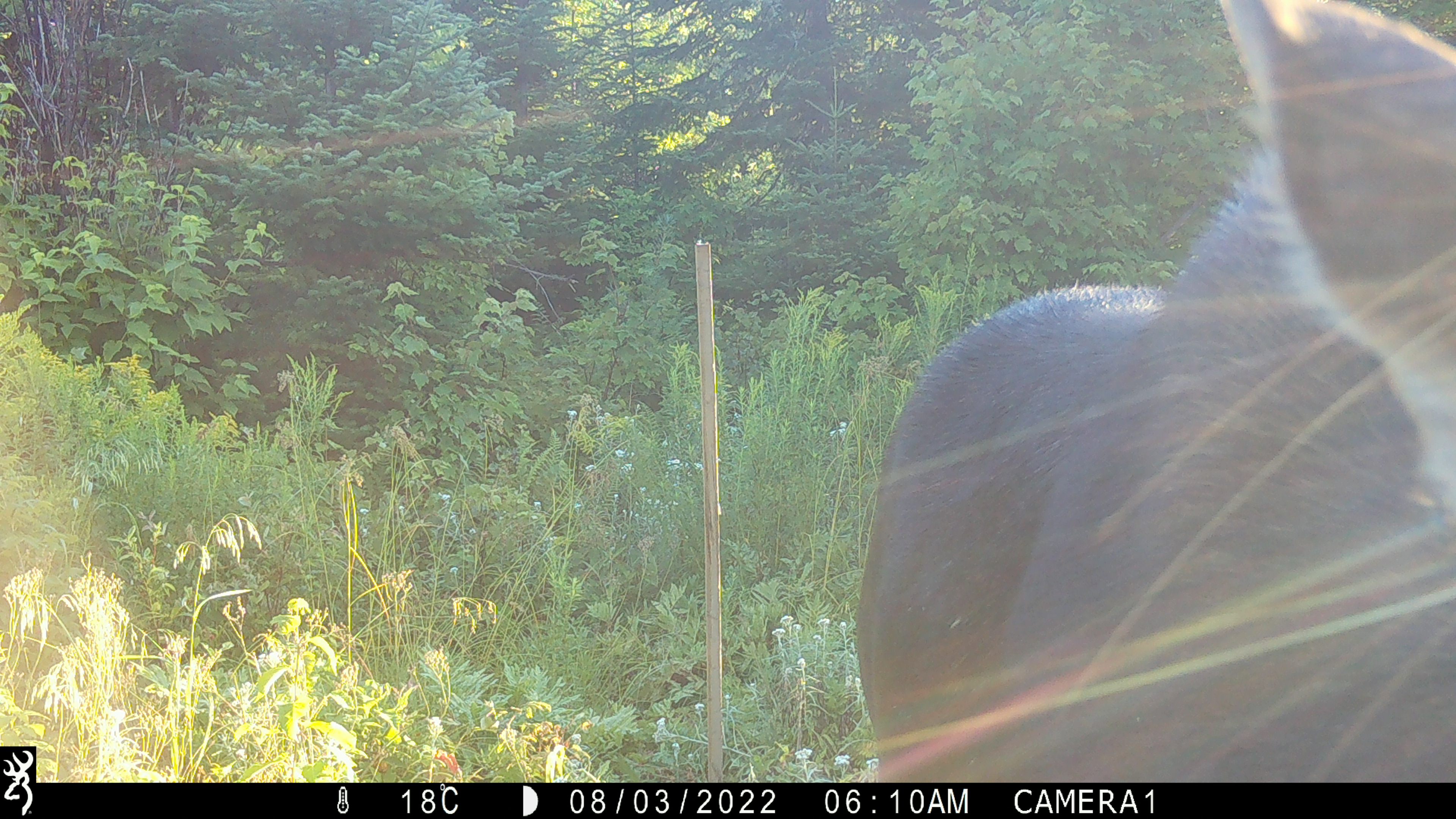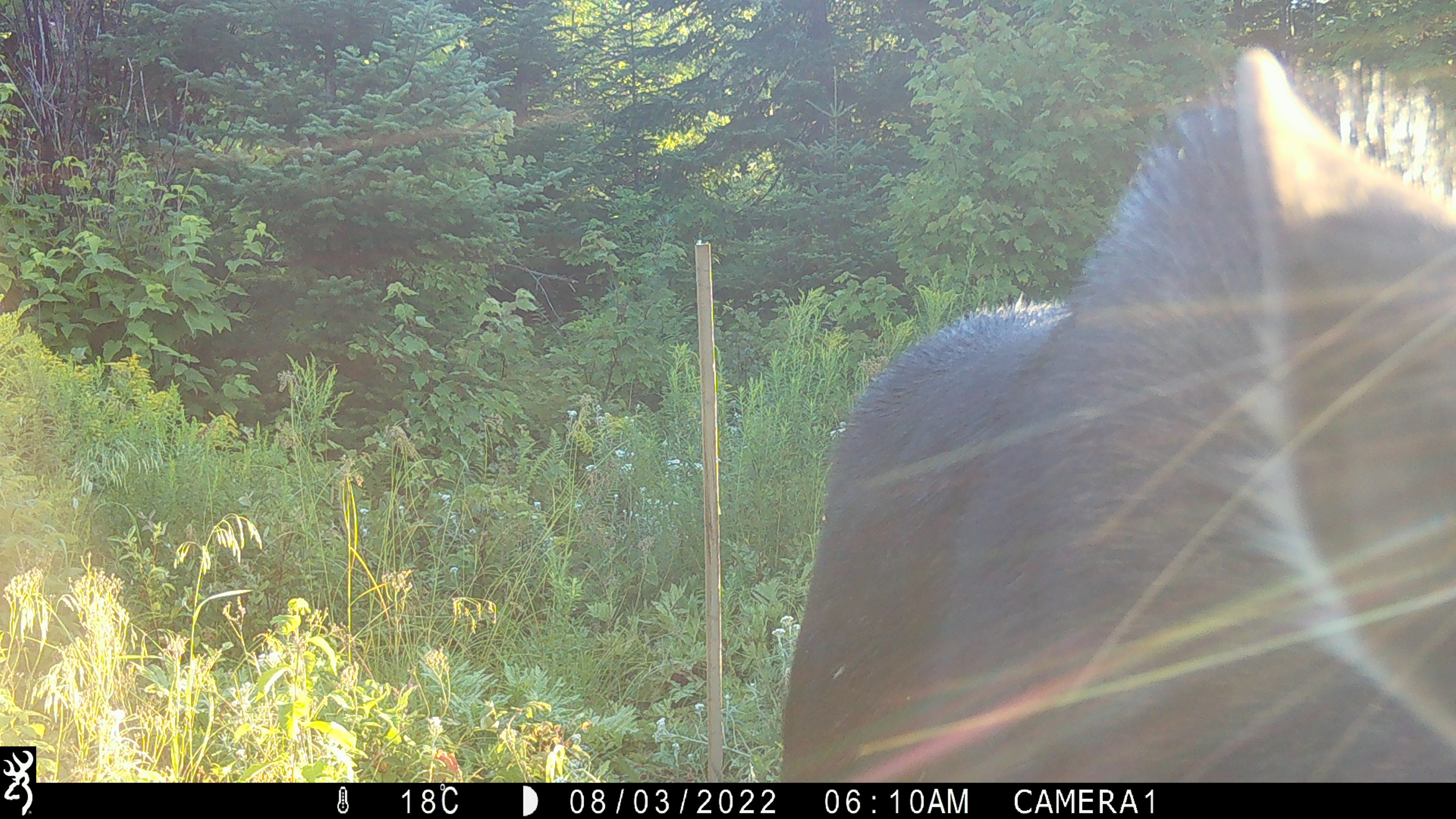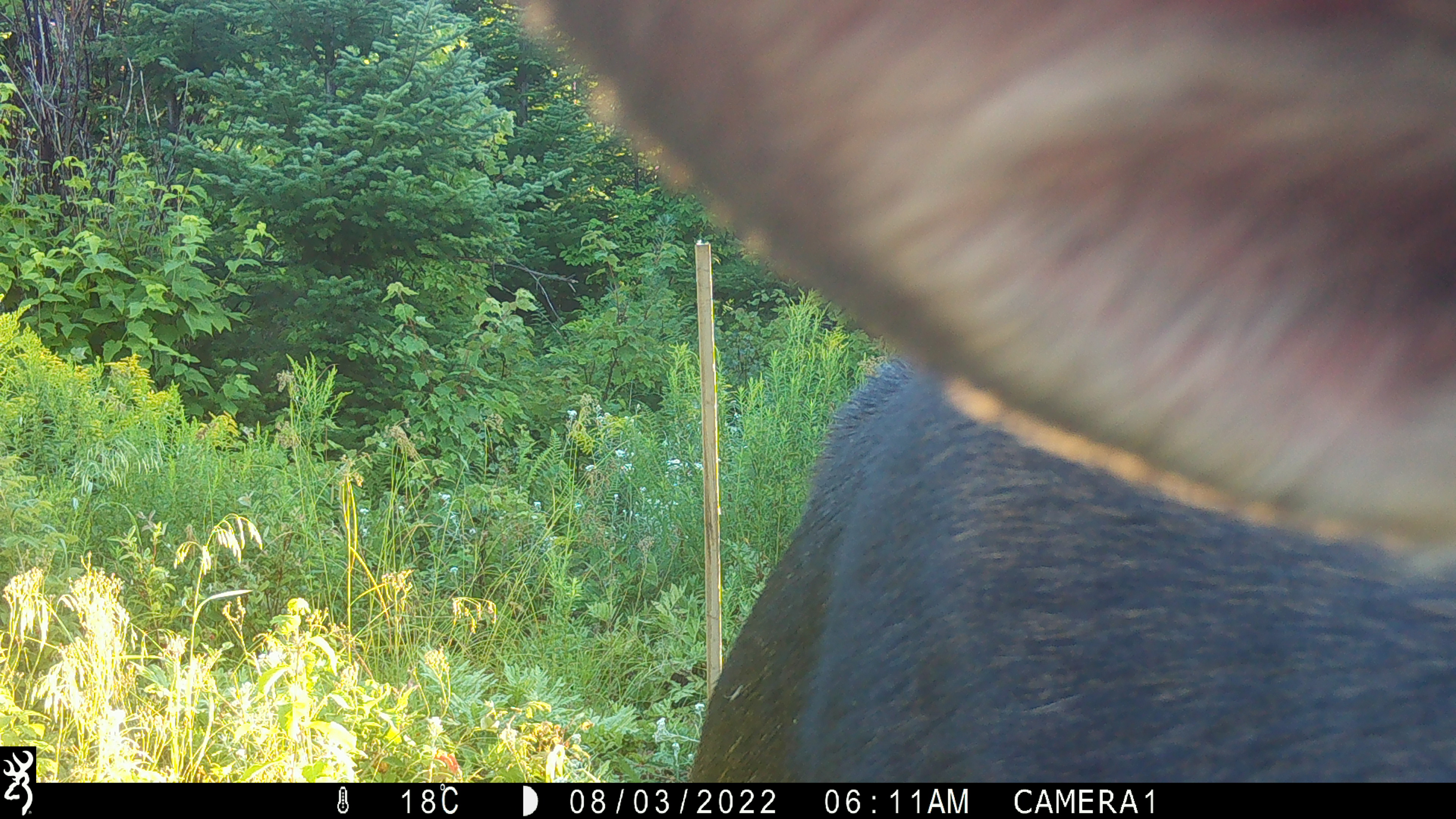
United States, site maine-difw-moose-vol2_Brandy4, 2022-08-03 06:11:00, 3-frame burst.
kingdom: Animalia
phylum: Chordata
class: Mammalia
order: Artiodactyla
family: Cervidae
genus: Alces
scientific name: Alces alces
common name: moose